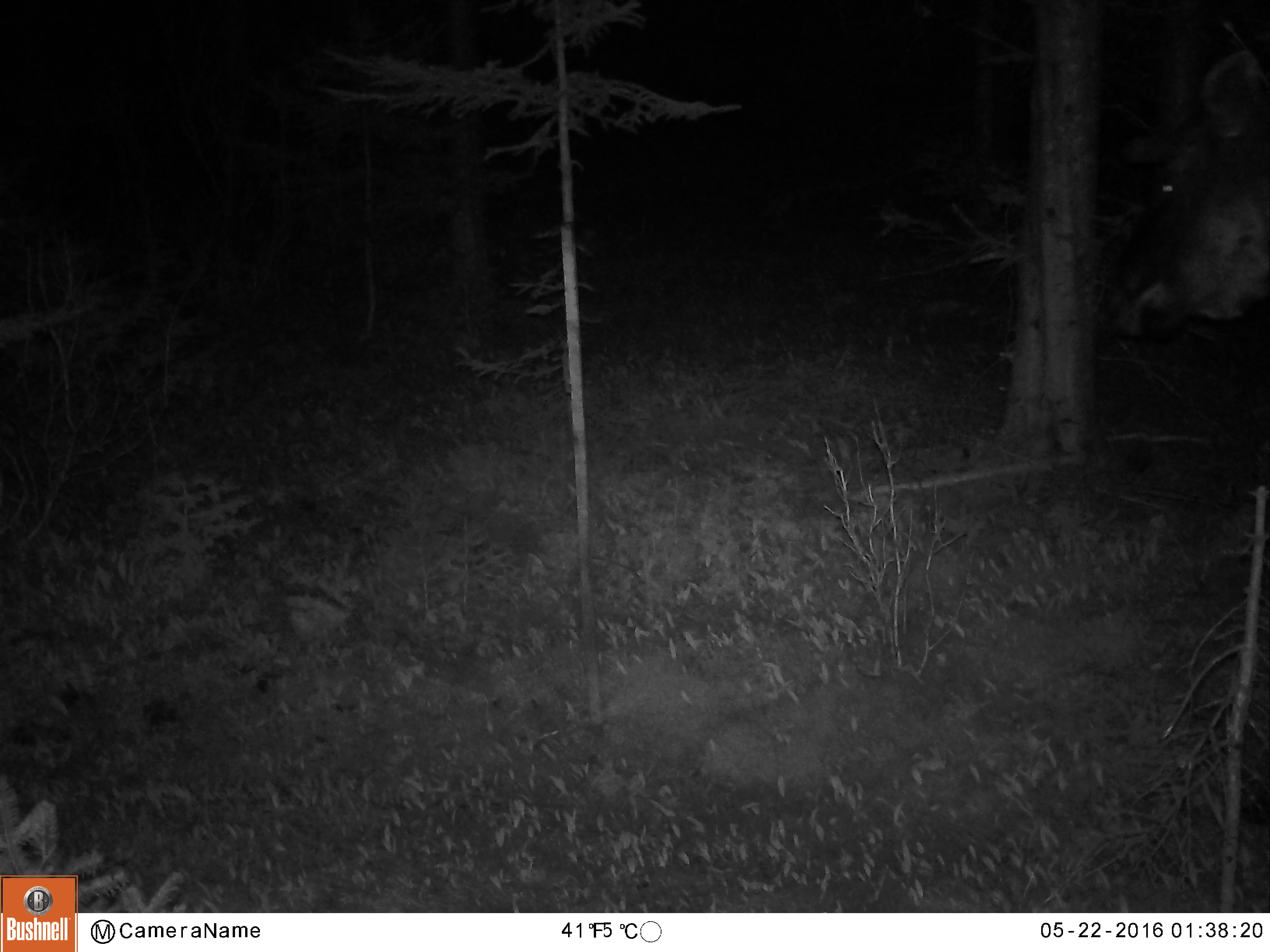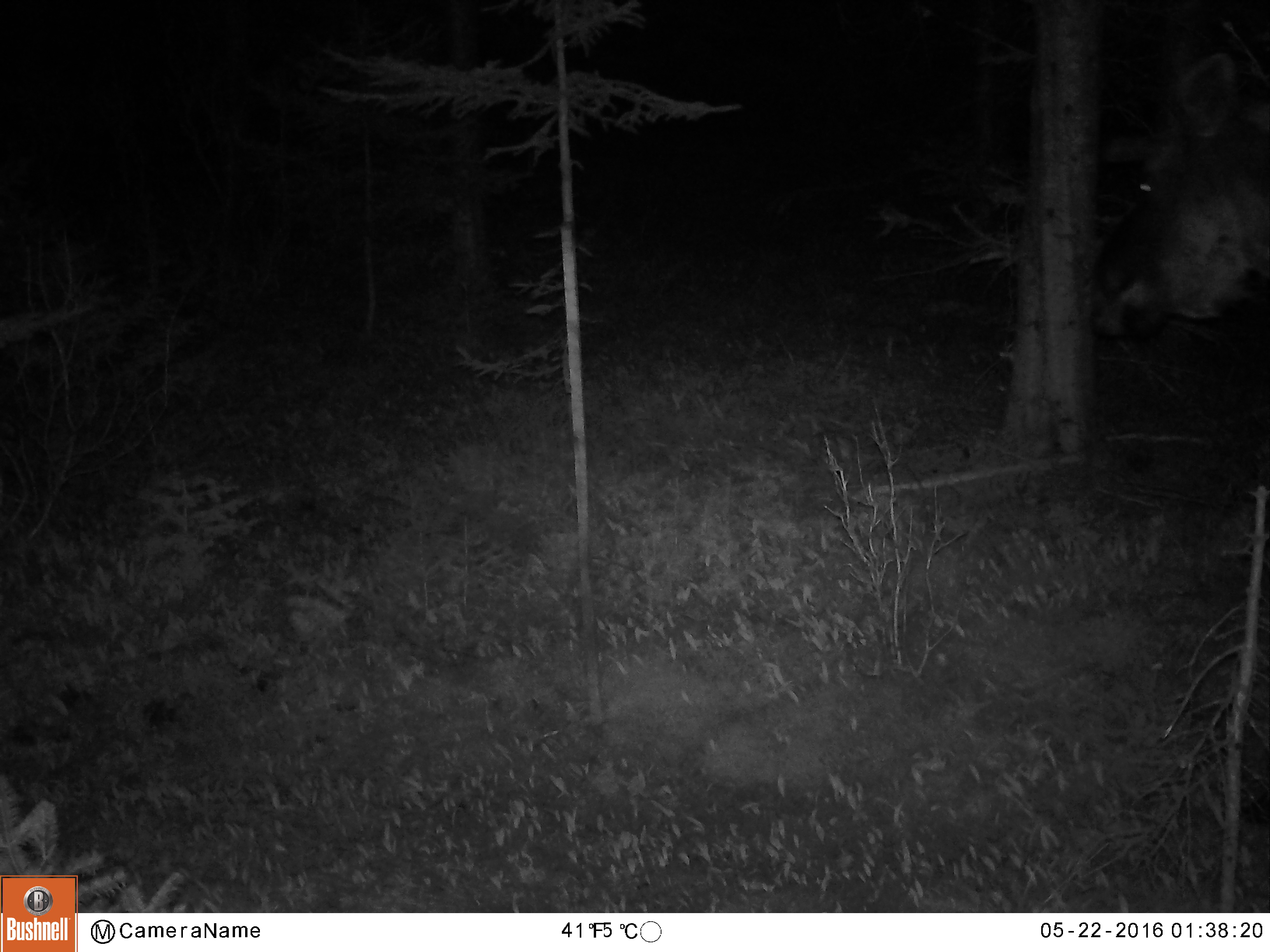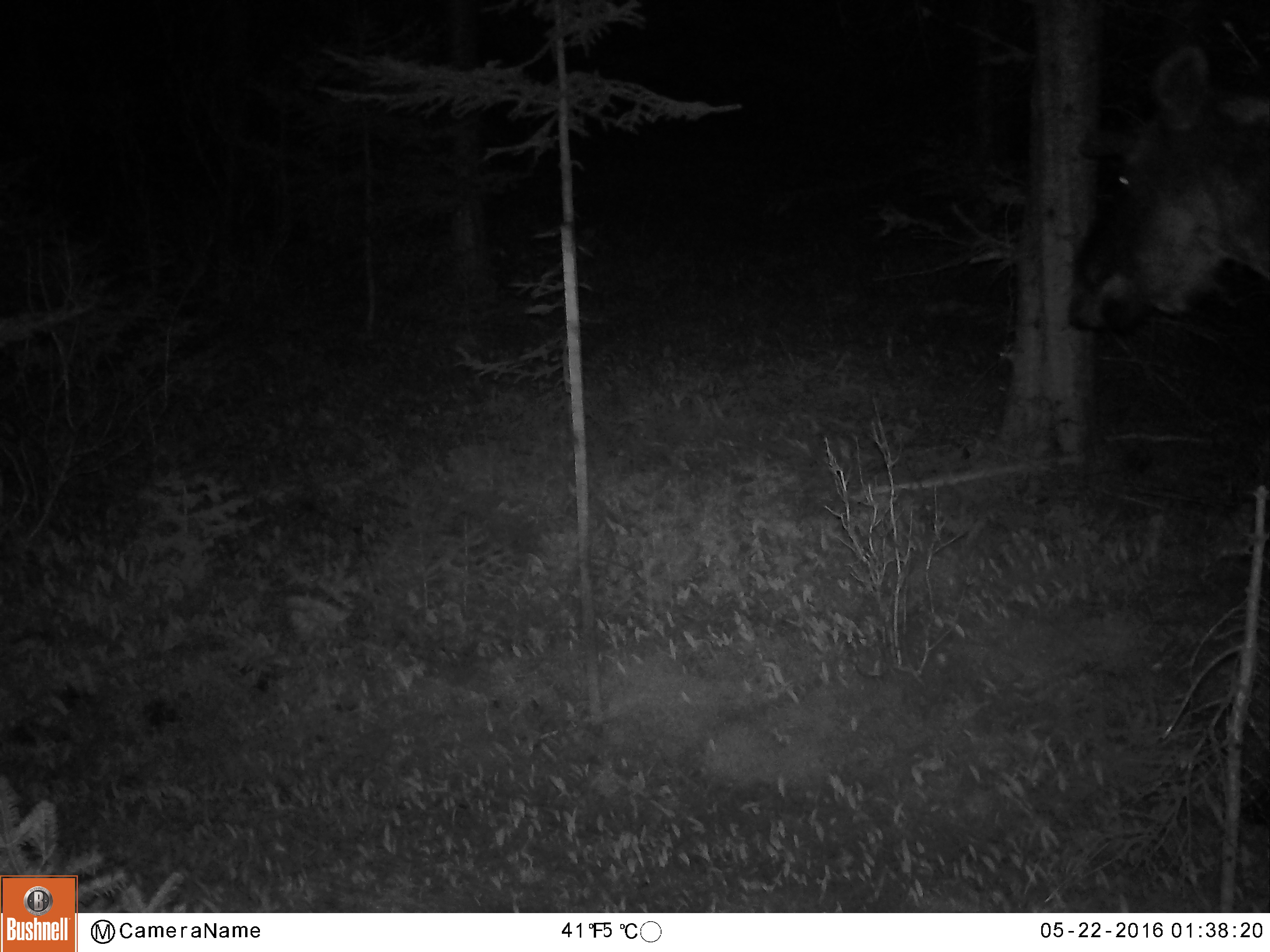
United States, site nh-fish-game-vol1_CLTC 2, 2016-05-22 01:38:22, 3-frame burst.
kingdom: Animalia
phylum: Chordata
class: Mammalia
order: Artiodactyla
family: Cervidae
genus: Alces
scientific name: Alces alces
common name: moose